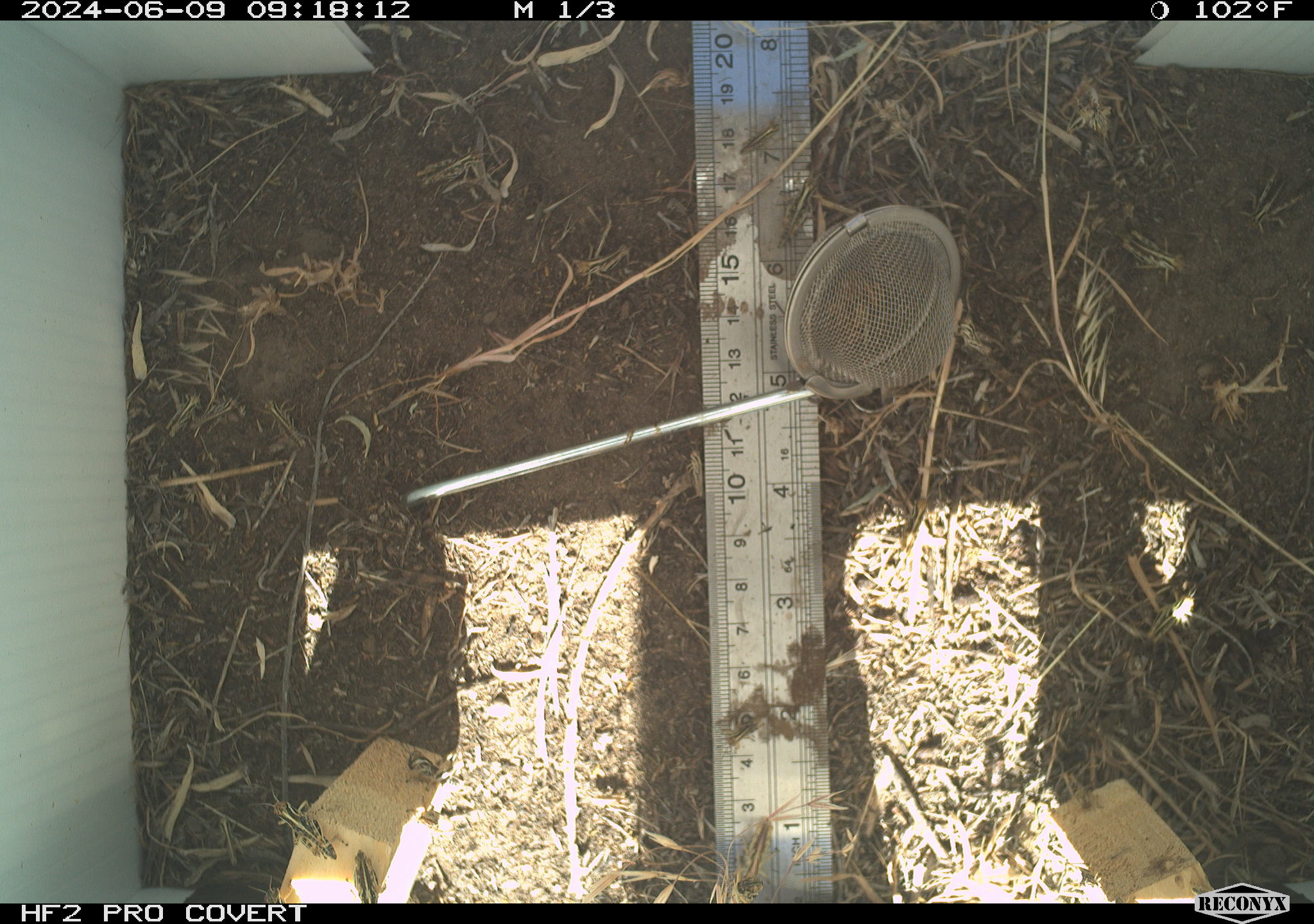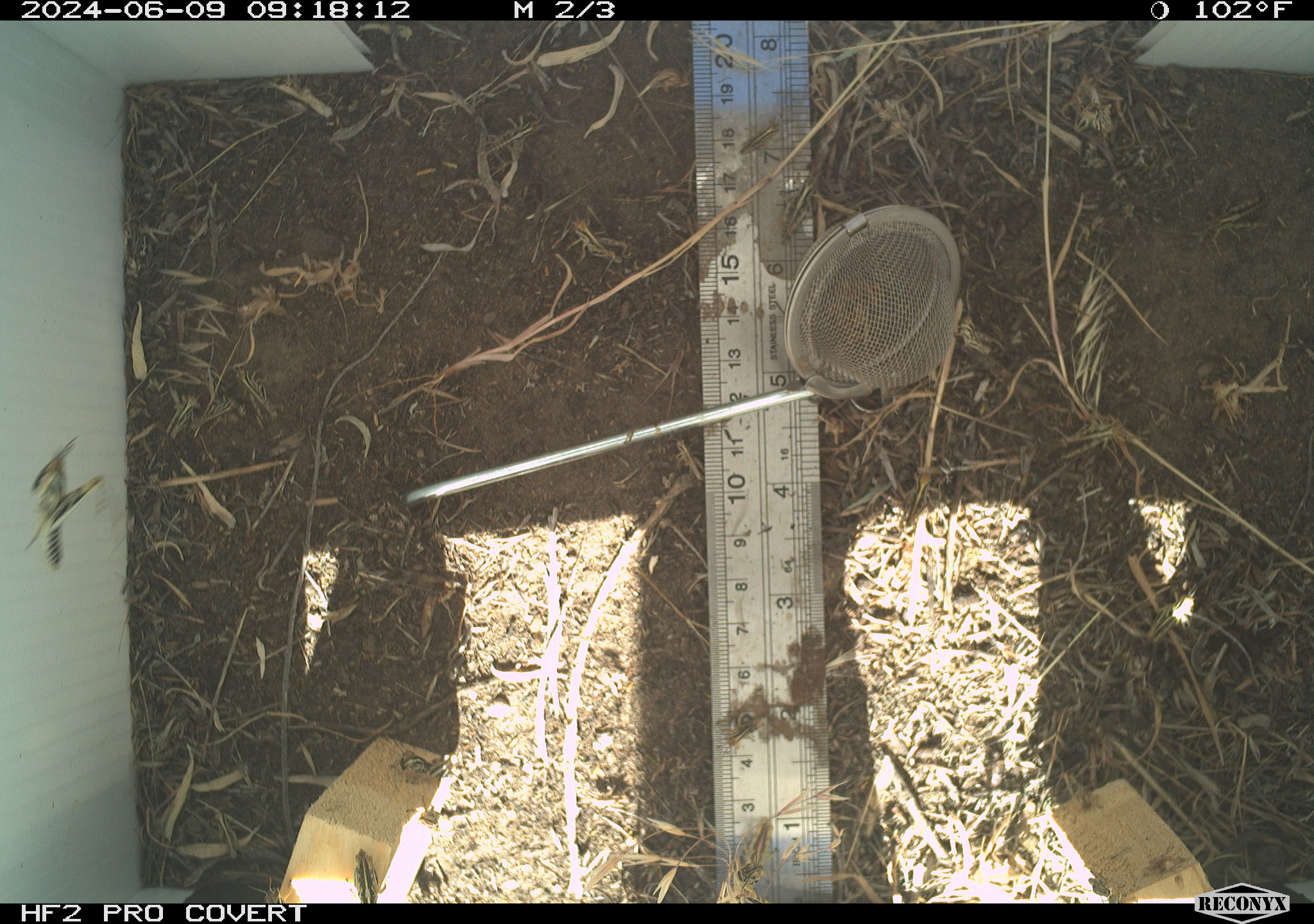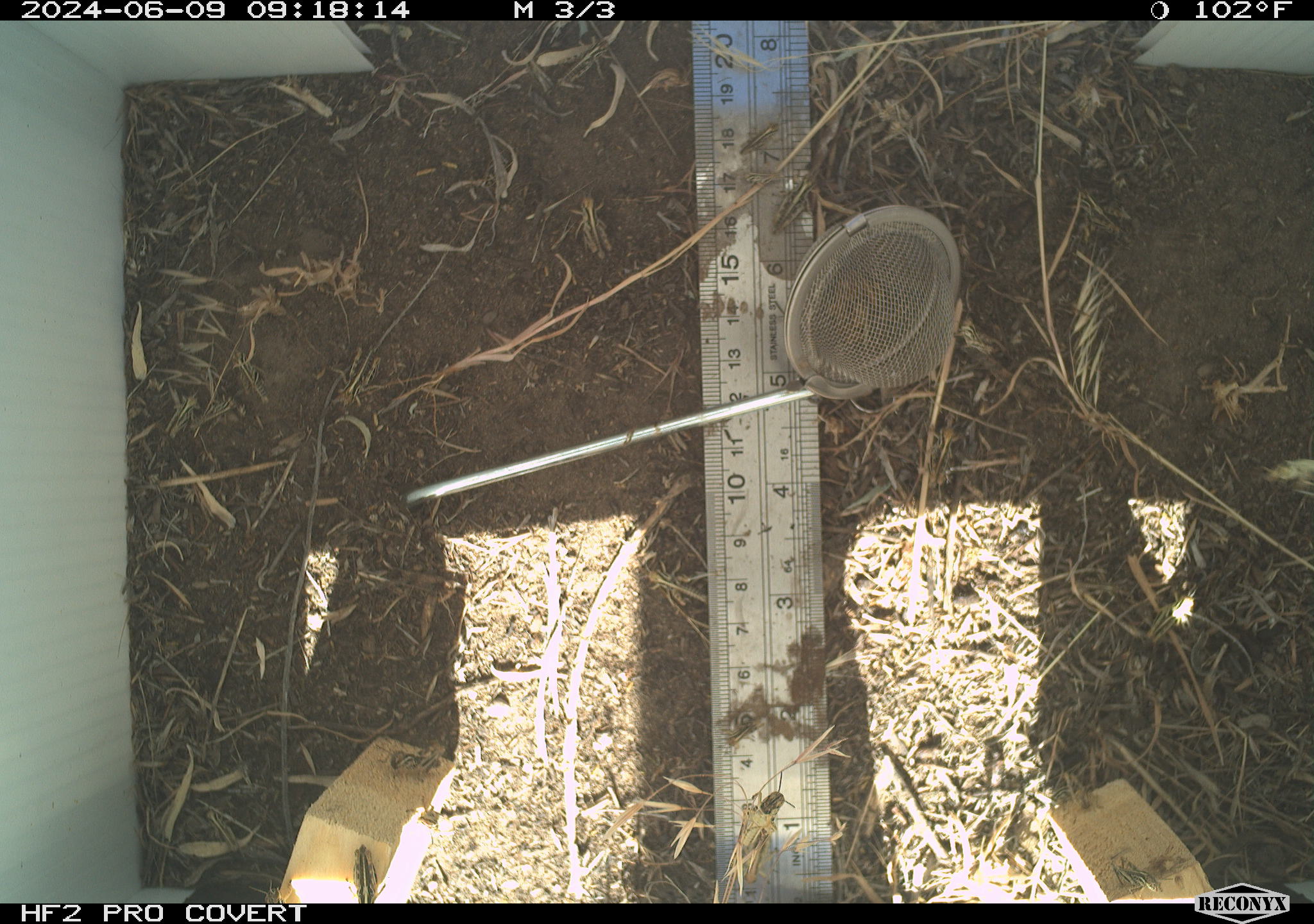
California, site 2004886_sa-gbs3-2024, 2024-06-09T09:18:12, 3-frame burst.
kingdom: Animalia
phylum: Arthropoda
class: Insecta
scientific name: Insecta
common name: insect